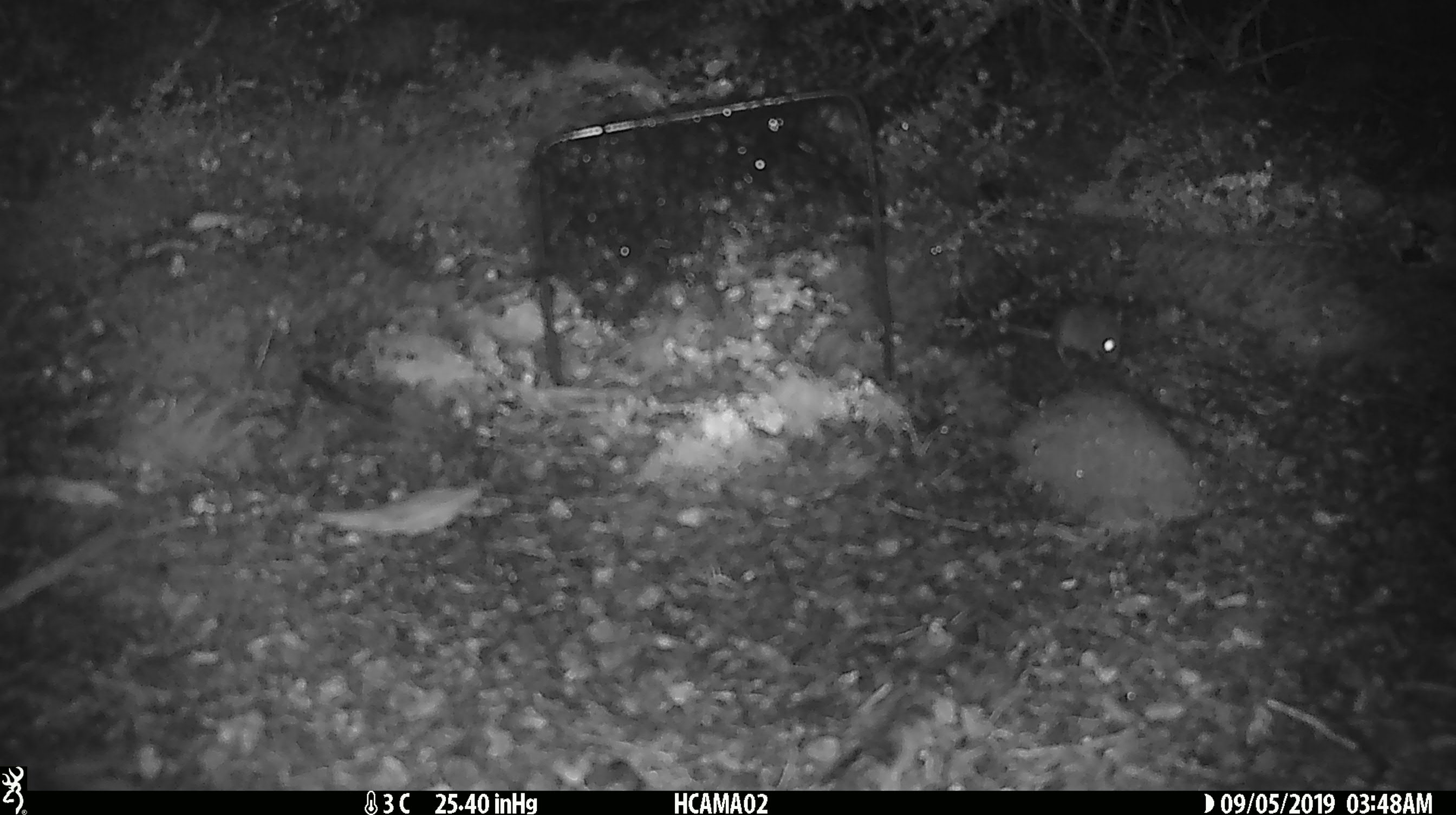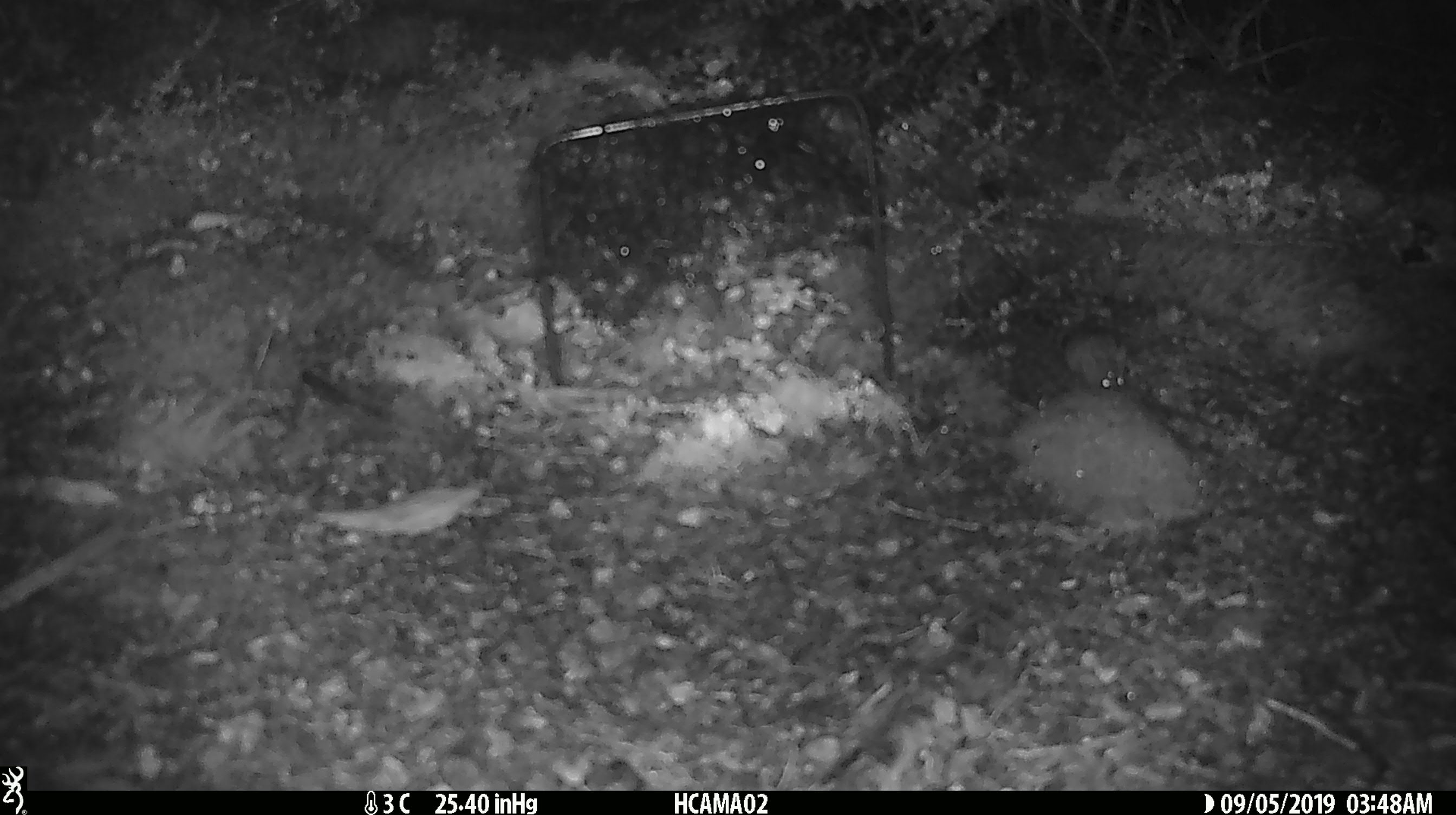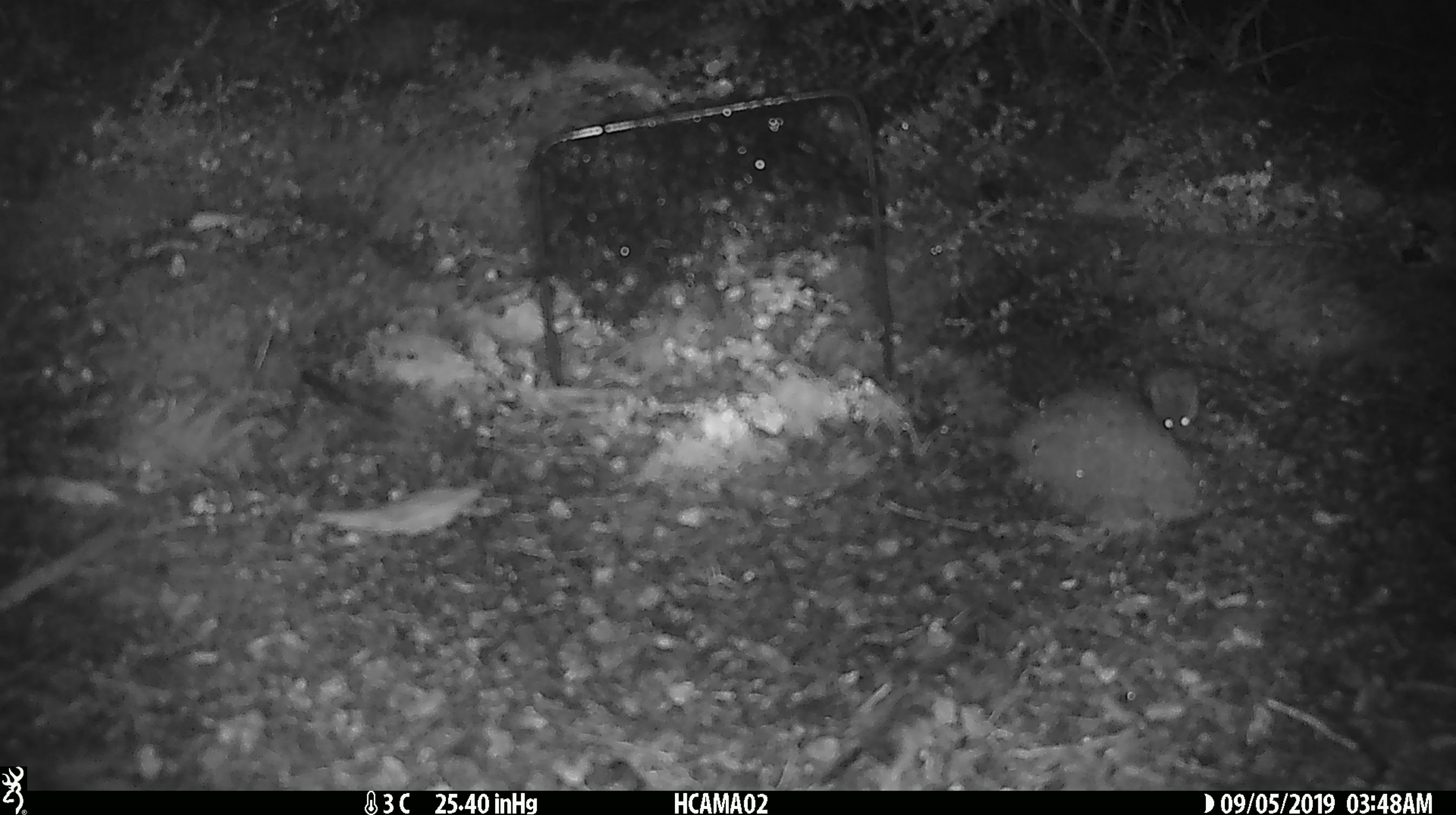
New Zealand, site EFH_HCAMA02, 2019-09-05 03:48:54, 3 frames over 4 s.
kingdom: Animalia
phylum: Chordata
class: Mammalia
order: Rodentia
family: Muridae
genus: Mus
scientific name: Mus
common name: mouse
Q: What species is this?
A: Mouse (Mus).